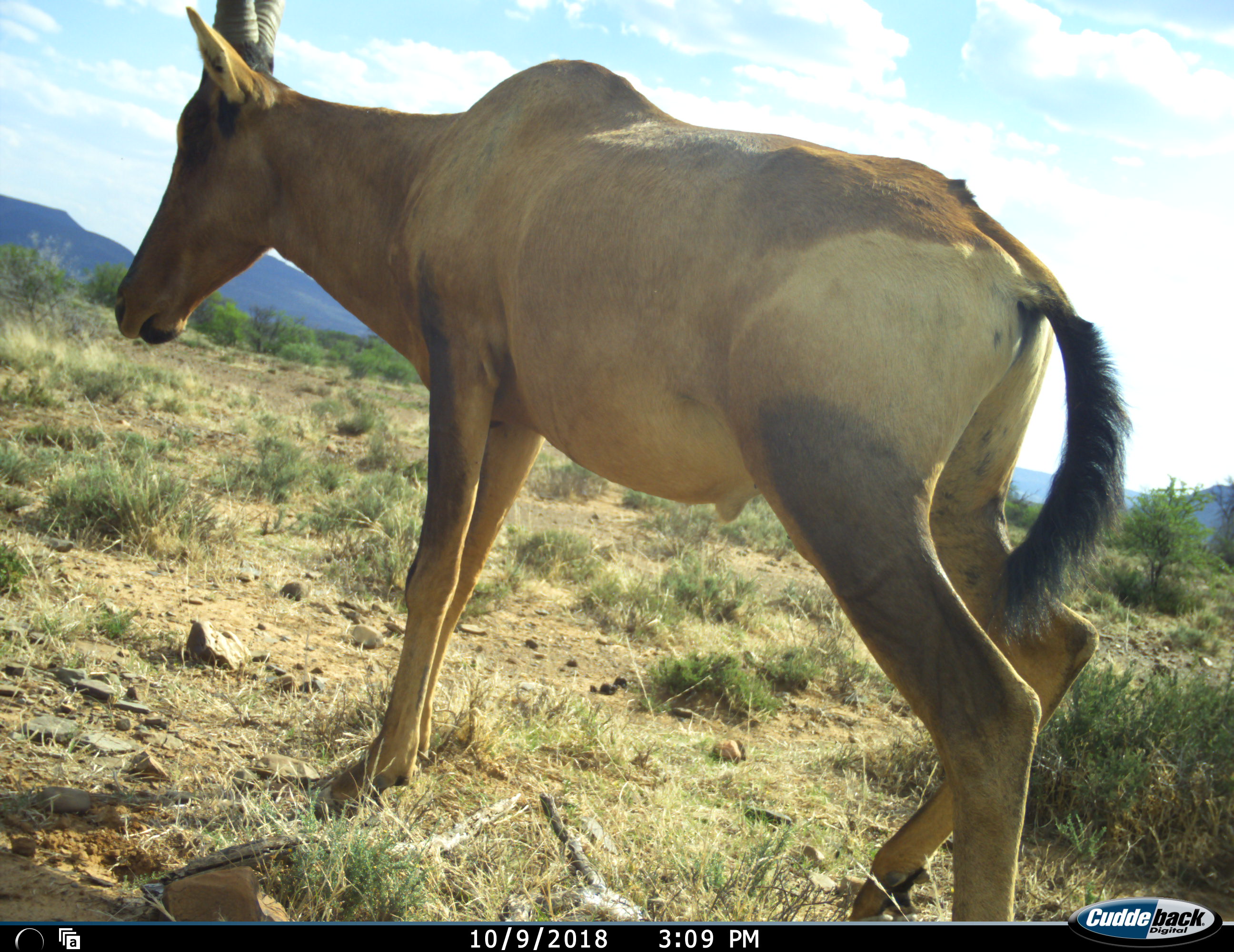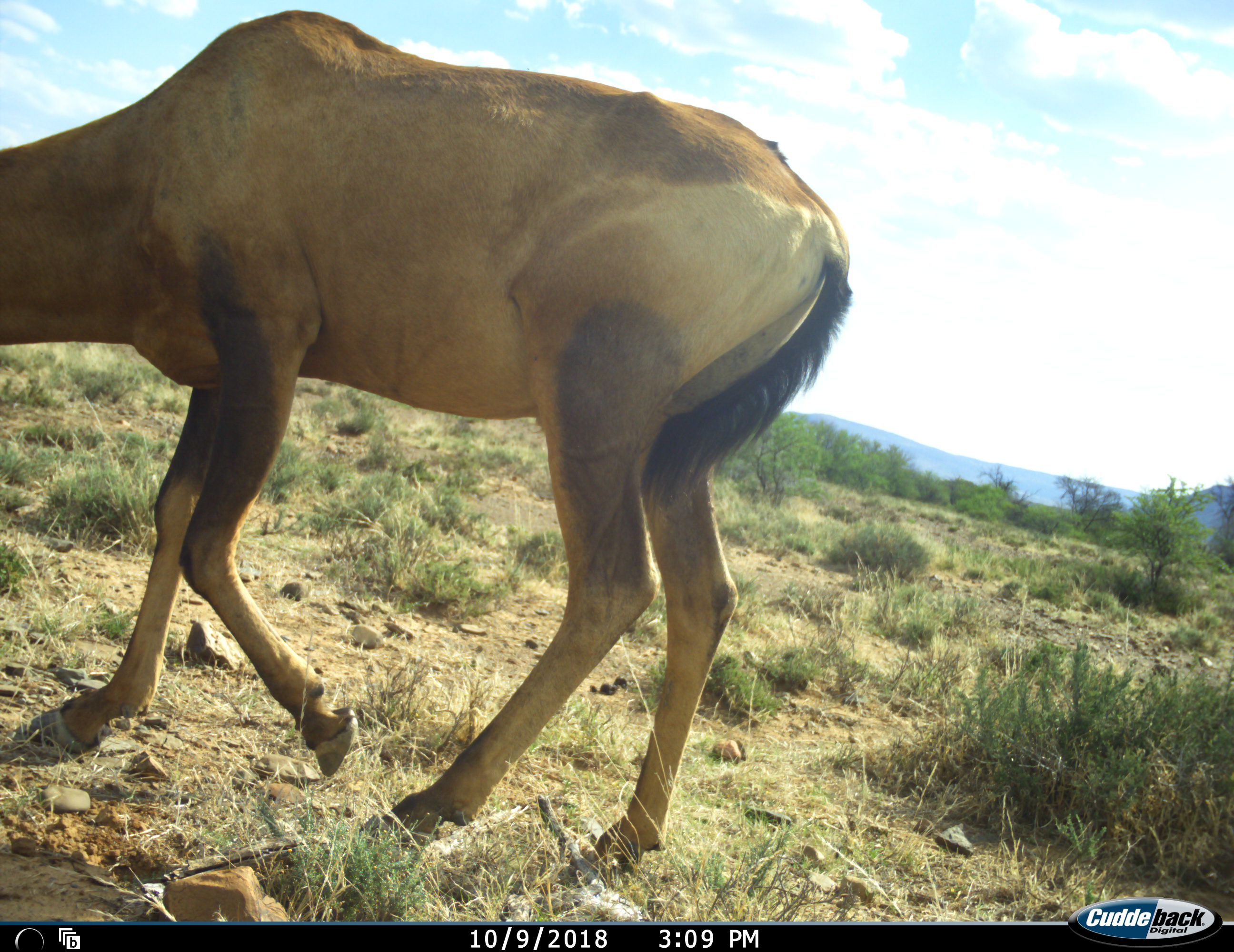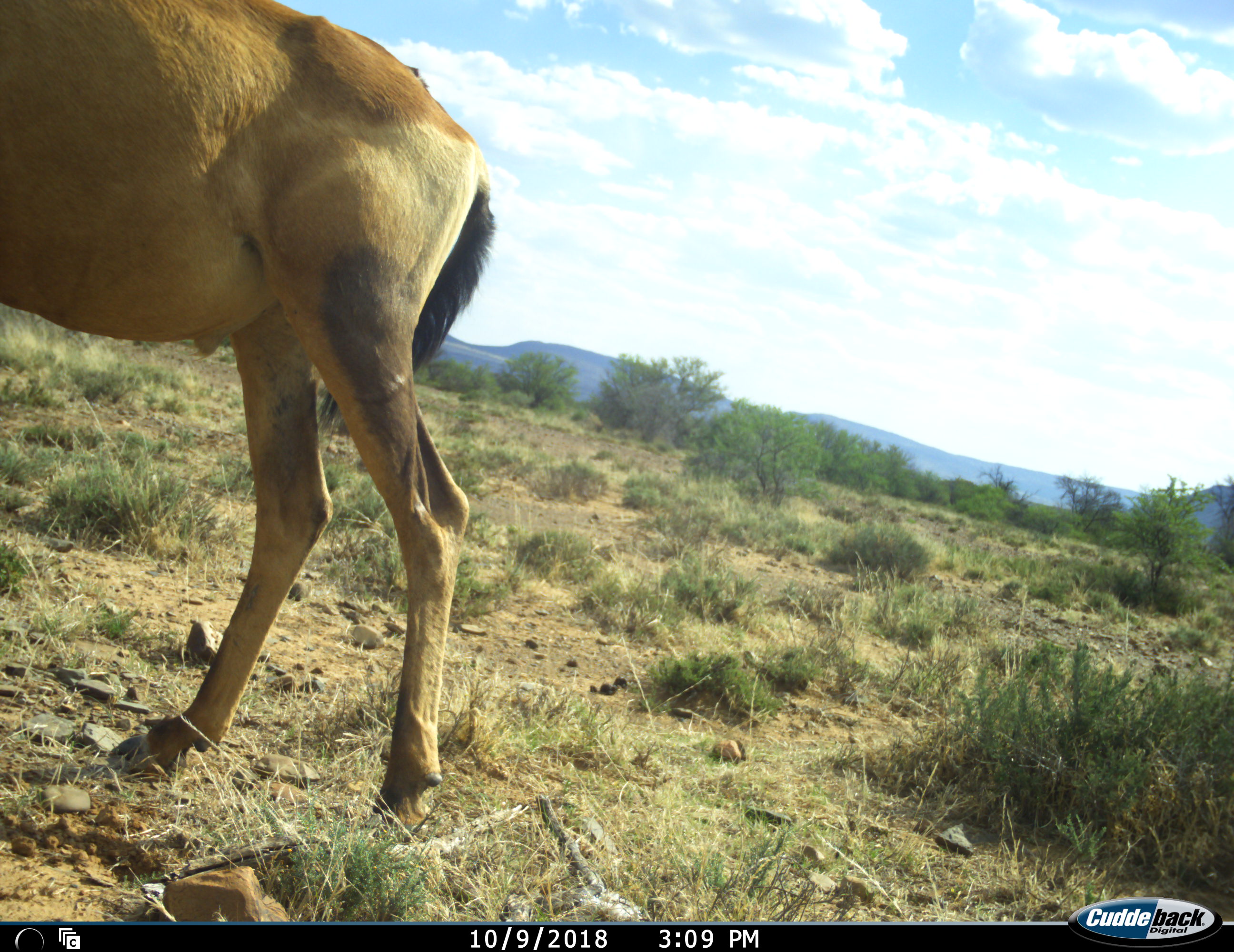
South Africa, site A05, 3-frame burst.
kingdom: Animalia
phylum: Chordata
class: Mammalia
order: Artiodactyla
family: Bovidae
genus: Alcelaphus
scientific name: Alcelaphus buselaphus caama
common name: red hartebeest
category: hartebeestred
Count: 1.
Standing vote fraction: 0%.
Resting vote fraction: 0%.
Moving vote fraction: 100%.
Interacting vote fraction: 0%.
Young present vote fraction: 0%.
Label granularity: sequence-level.